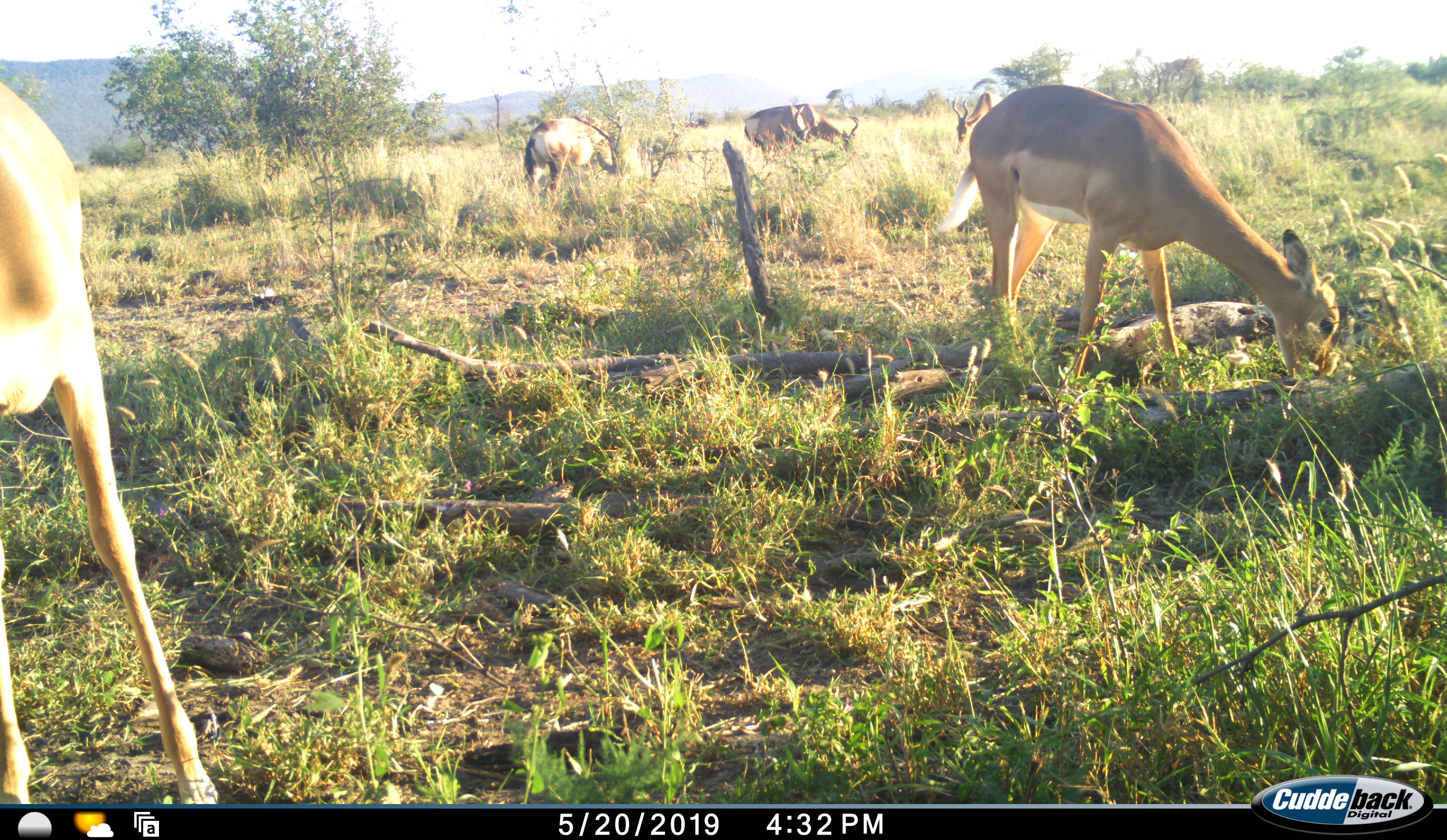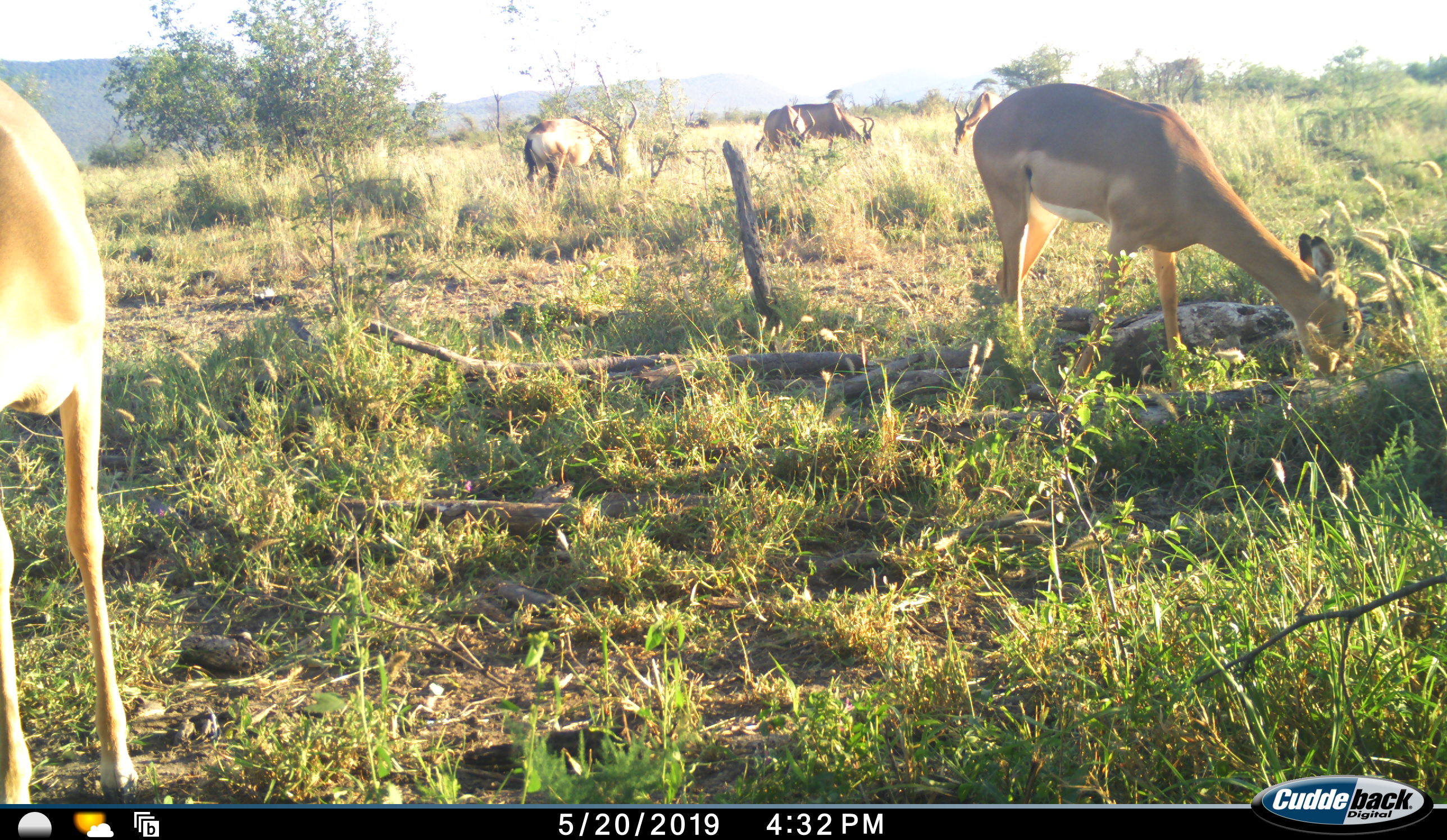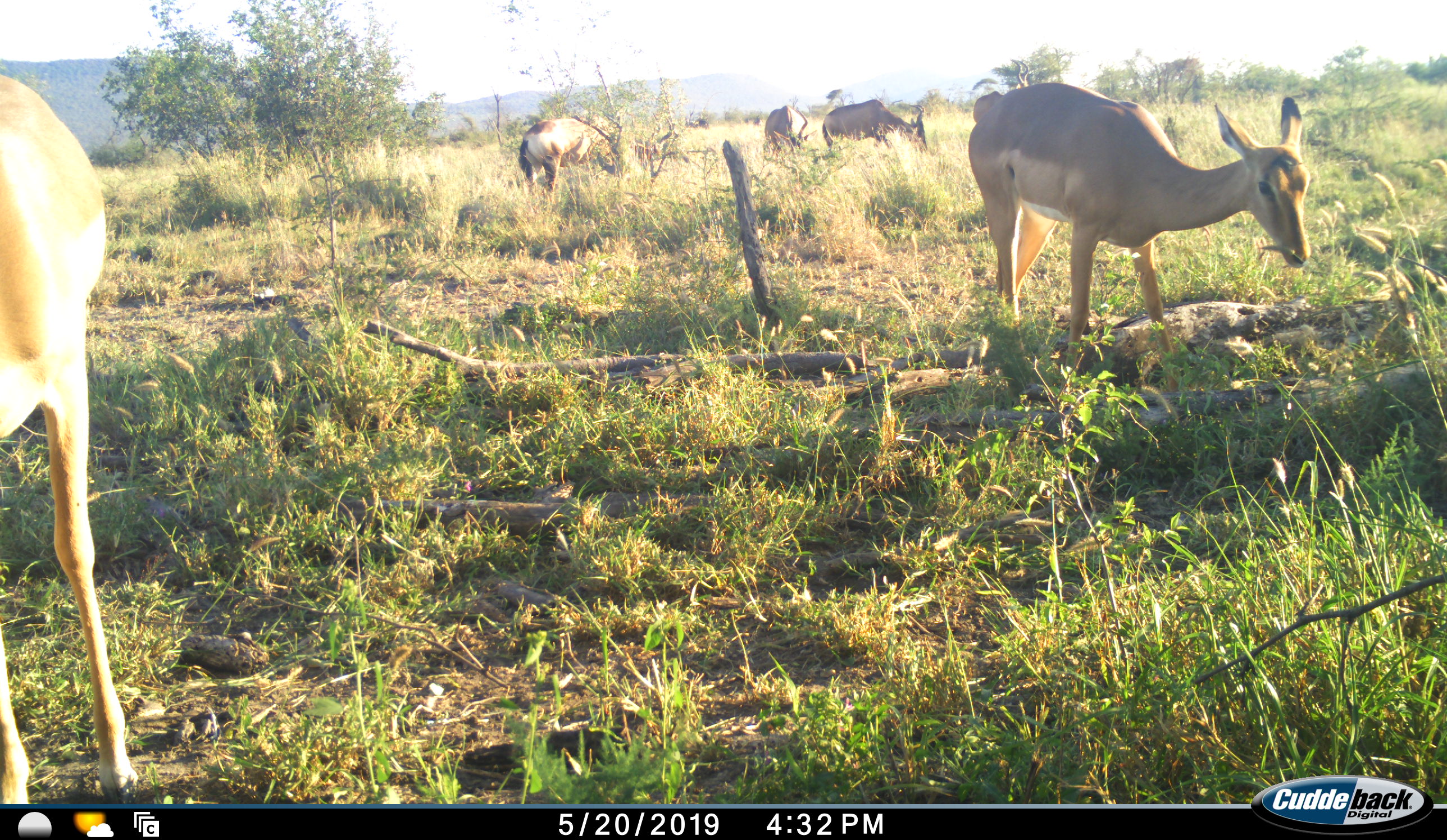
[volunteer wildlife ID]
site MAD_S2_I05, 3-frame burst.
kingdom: Animalia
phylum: Chordata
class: Mammalia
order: Artiodactyla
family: Bovidae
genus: Aepyceros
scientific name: Aepyceros melampus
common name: impala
Impala (Aepyceros melampus), count 3. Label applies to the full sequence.